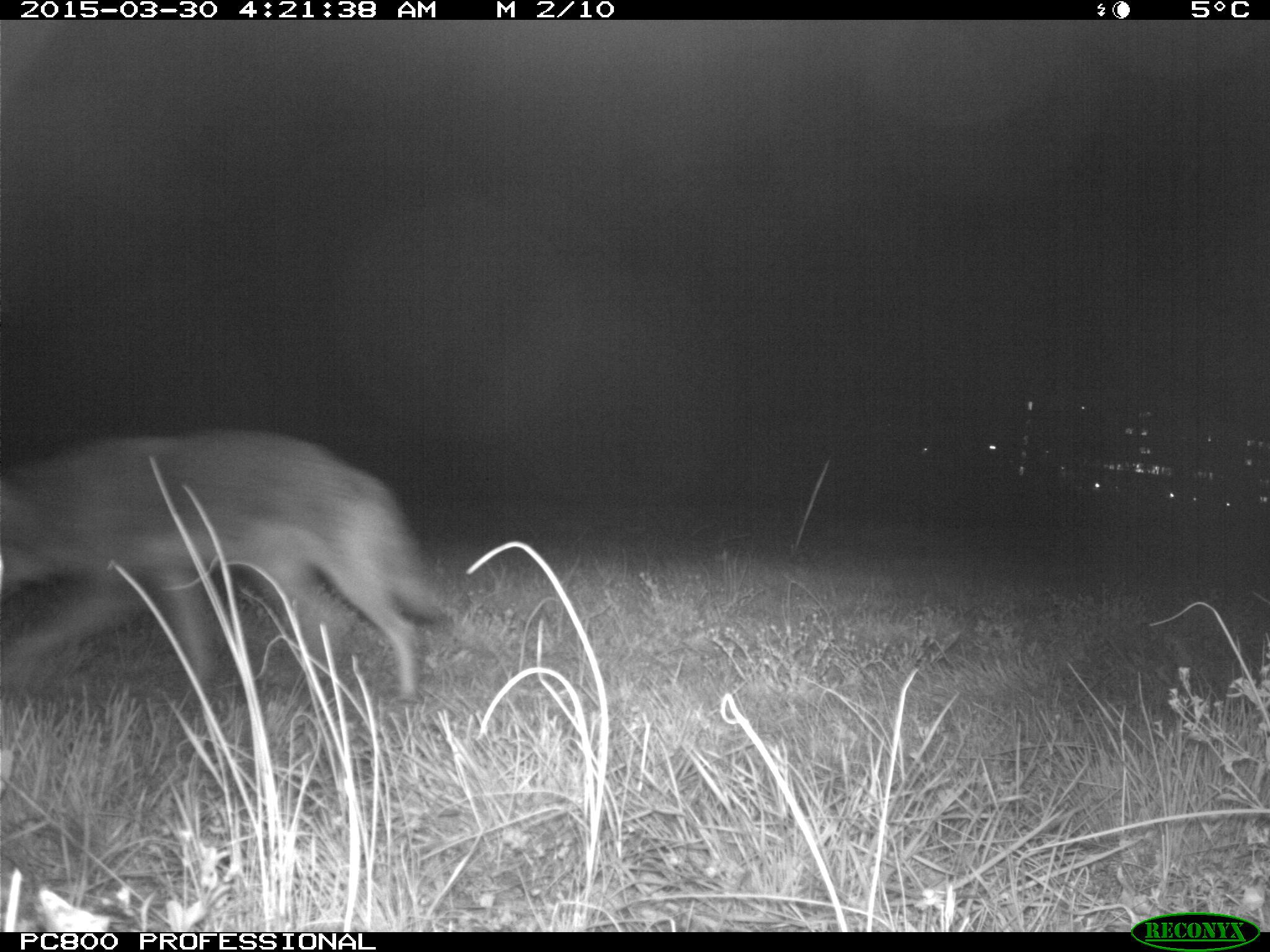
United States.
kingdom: Animalia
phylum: Chordata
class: Mammalia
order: Carnivora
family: Canidae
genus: Canis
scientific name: Canis latrans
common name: coyote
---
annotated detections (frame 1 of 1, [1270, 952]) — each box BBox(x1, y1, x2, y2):
Coyote: BBox(3, 405, 463, 724)